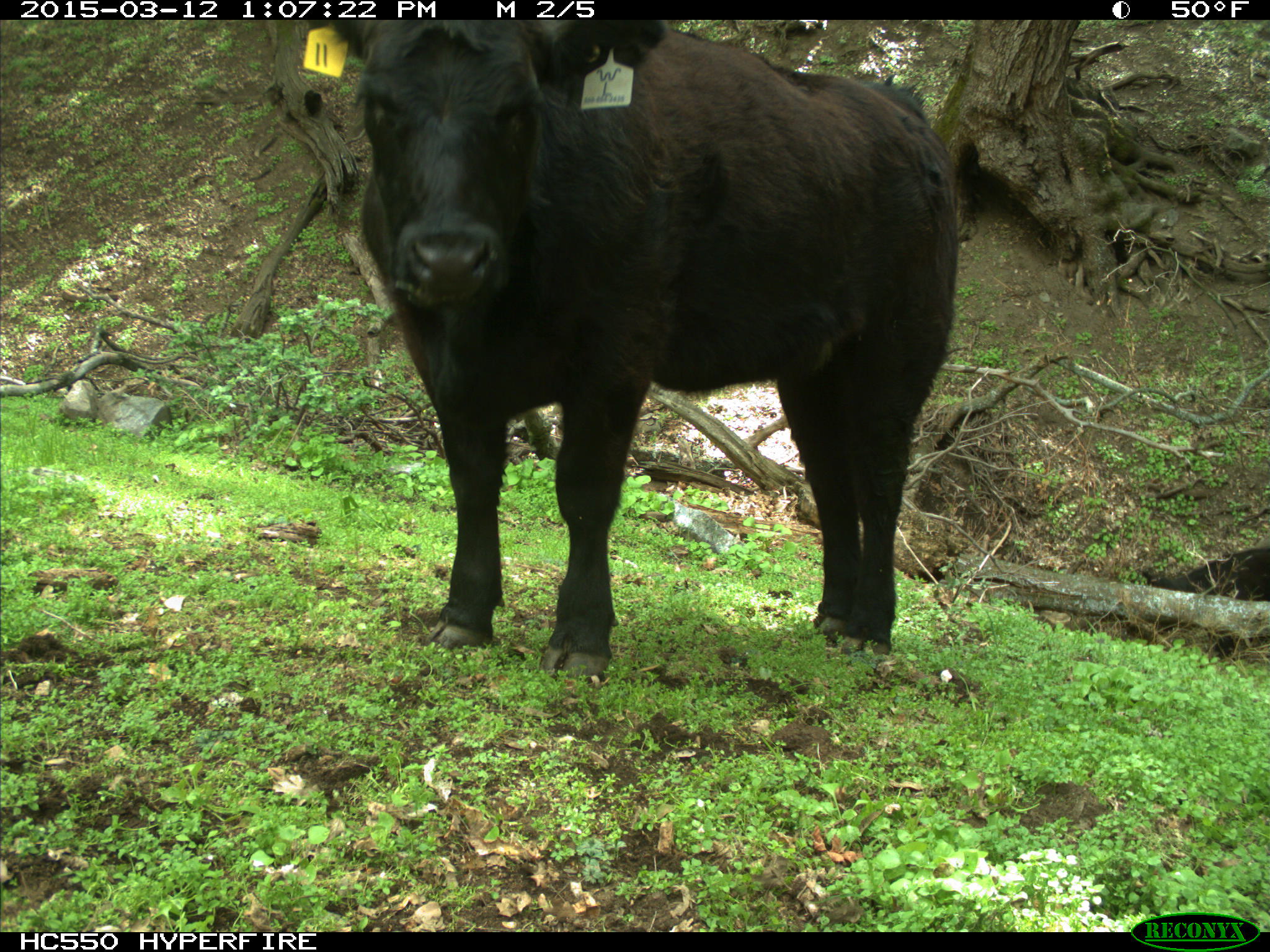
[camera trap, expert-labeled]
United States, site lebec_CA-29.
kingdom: Animalia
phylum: Chordata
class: Mammalia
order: Artiodactyla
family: Bovidae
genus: Bos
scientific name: Bos taurus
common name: domestic cow